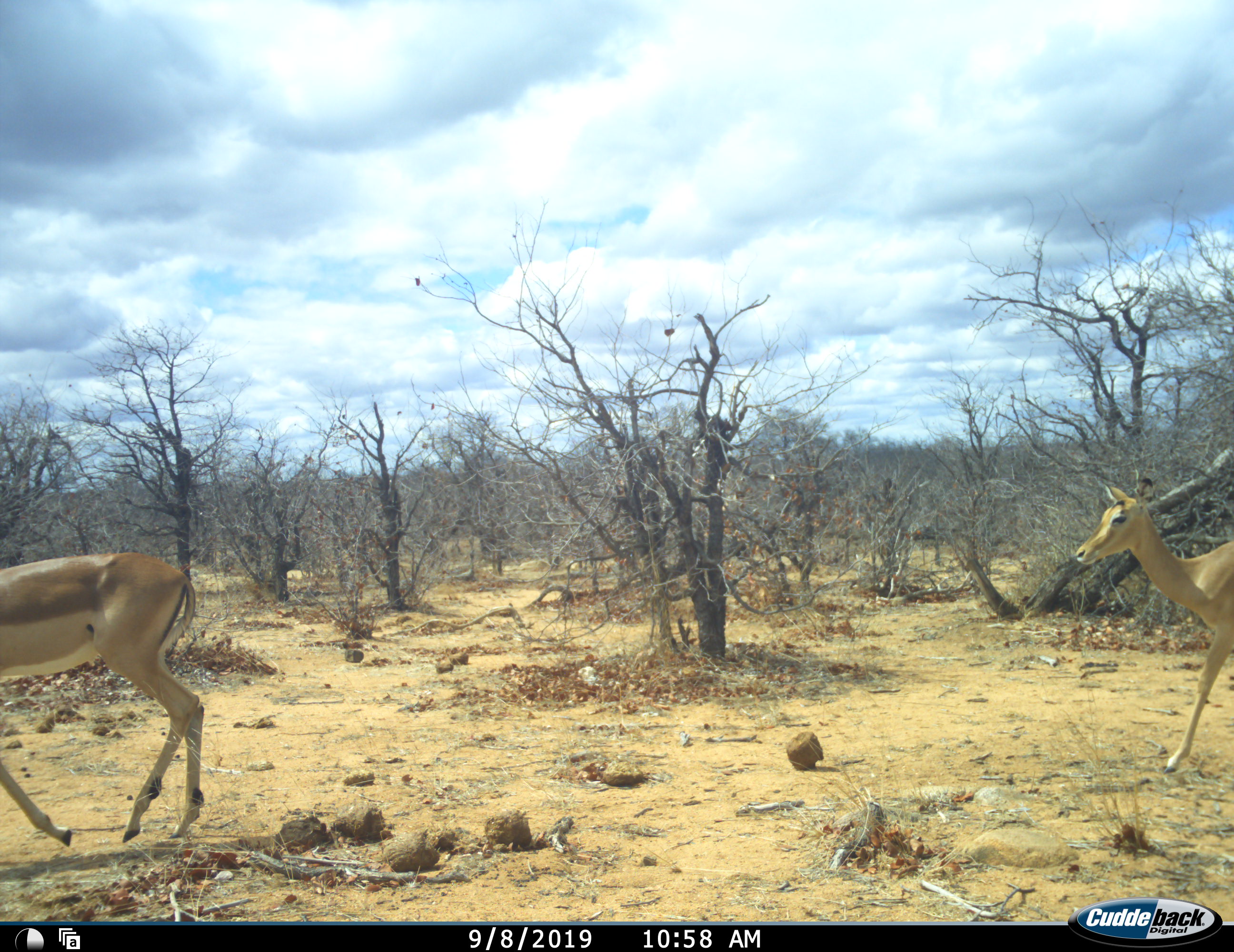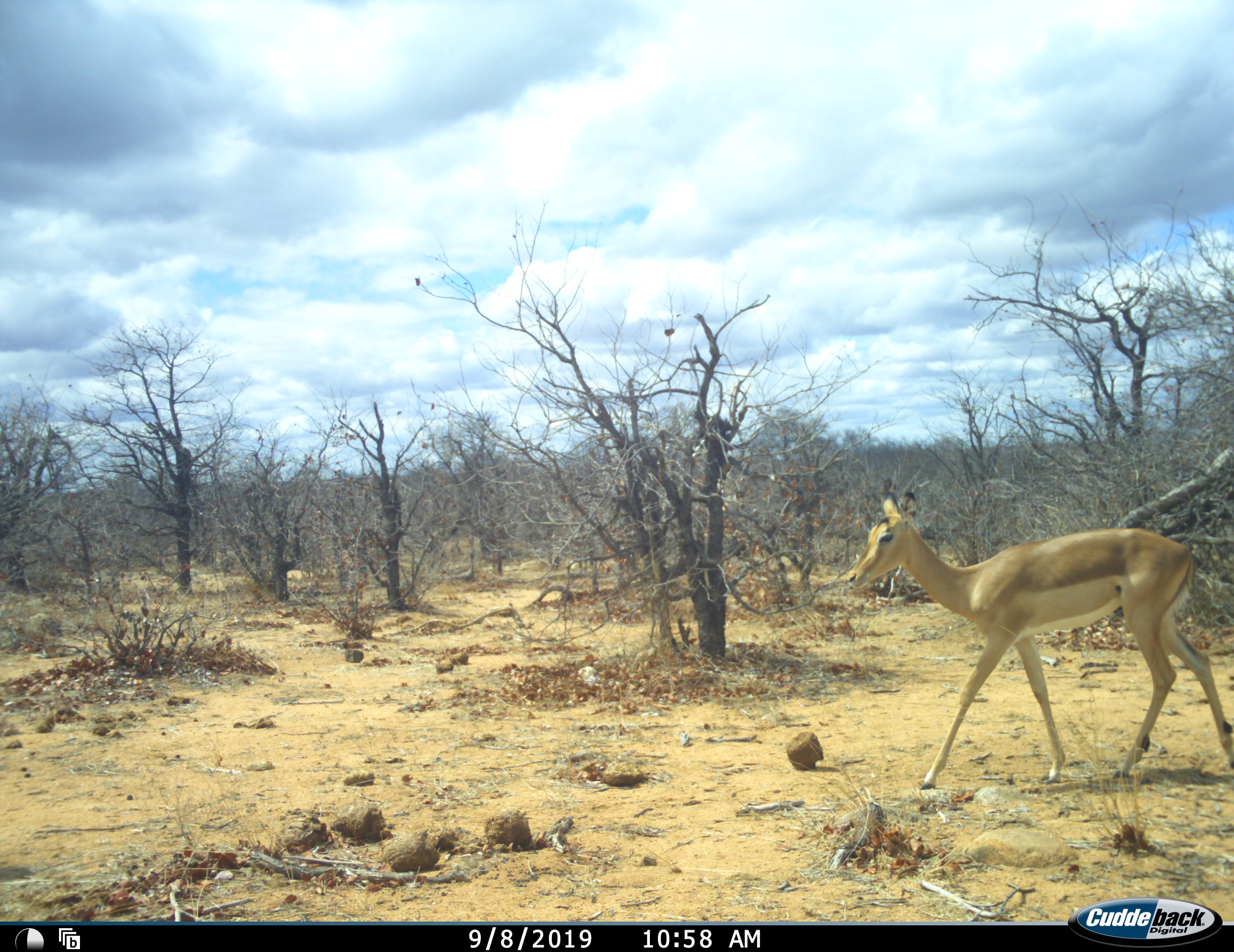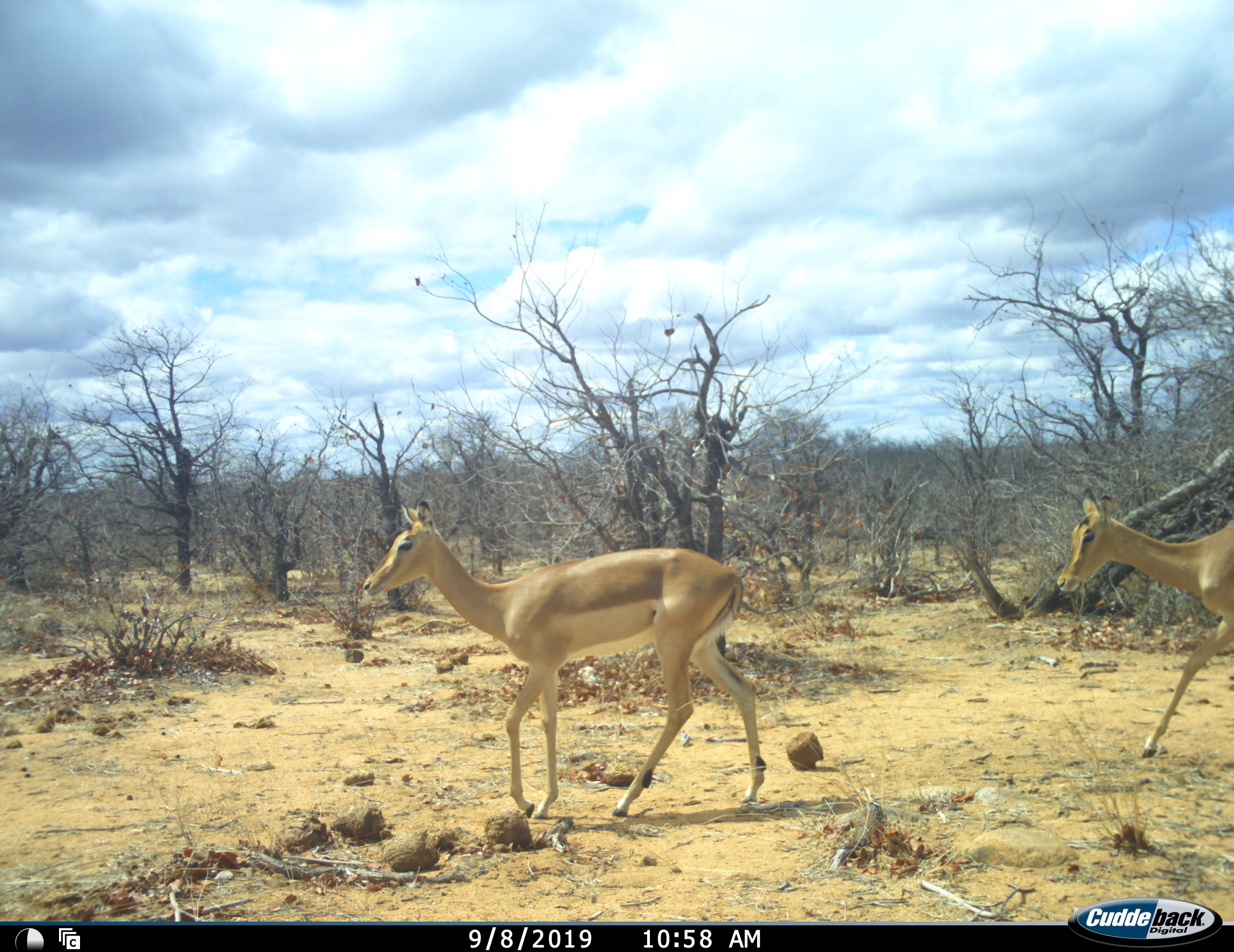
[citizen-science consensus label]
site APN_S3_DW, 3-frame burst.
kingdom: Animalia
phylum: Chordata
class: Mammalia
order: Artiodactyla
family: Bovidae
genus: Aepyceros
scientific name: Aepyceros melampus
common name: impala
Impala (Aepyceros melampus), count 3. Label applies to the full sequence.